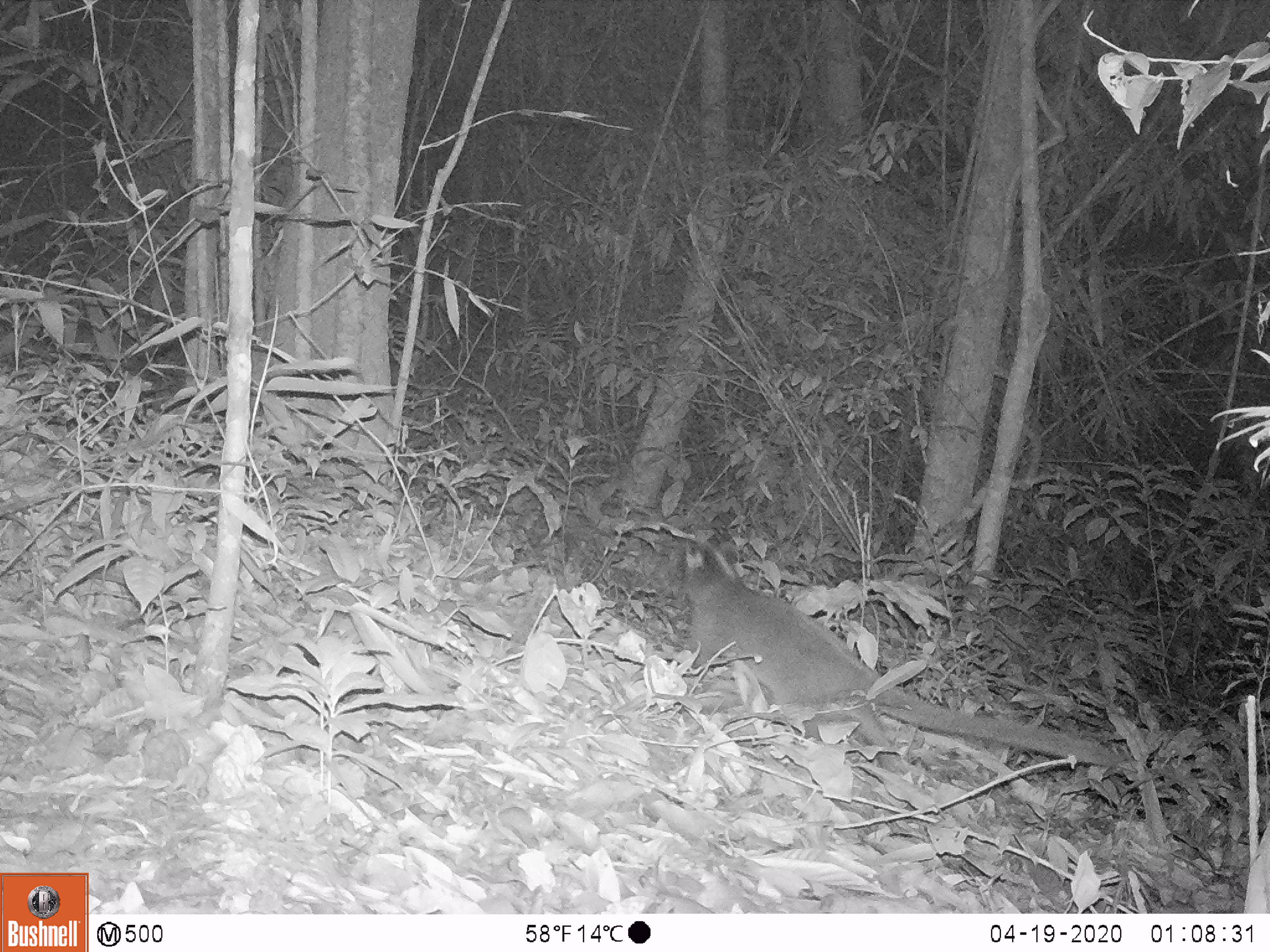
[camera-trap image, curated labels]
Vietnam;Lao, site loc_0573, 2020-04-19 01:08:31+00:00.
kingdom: Animalia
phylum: Chordata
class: Mammalia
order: Carnivora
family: Viverridae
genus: Paguma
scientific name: Paguma larvata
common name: masked palm civet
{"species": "masked palm civet (Paguma larvata)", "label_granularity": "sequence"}